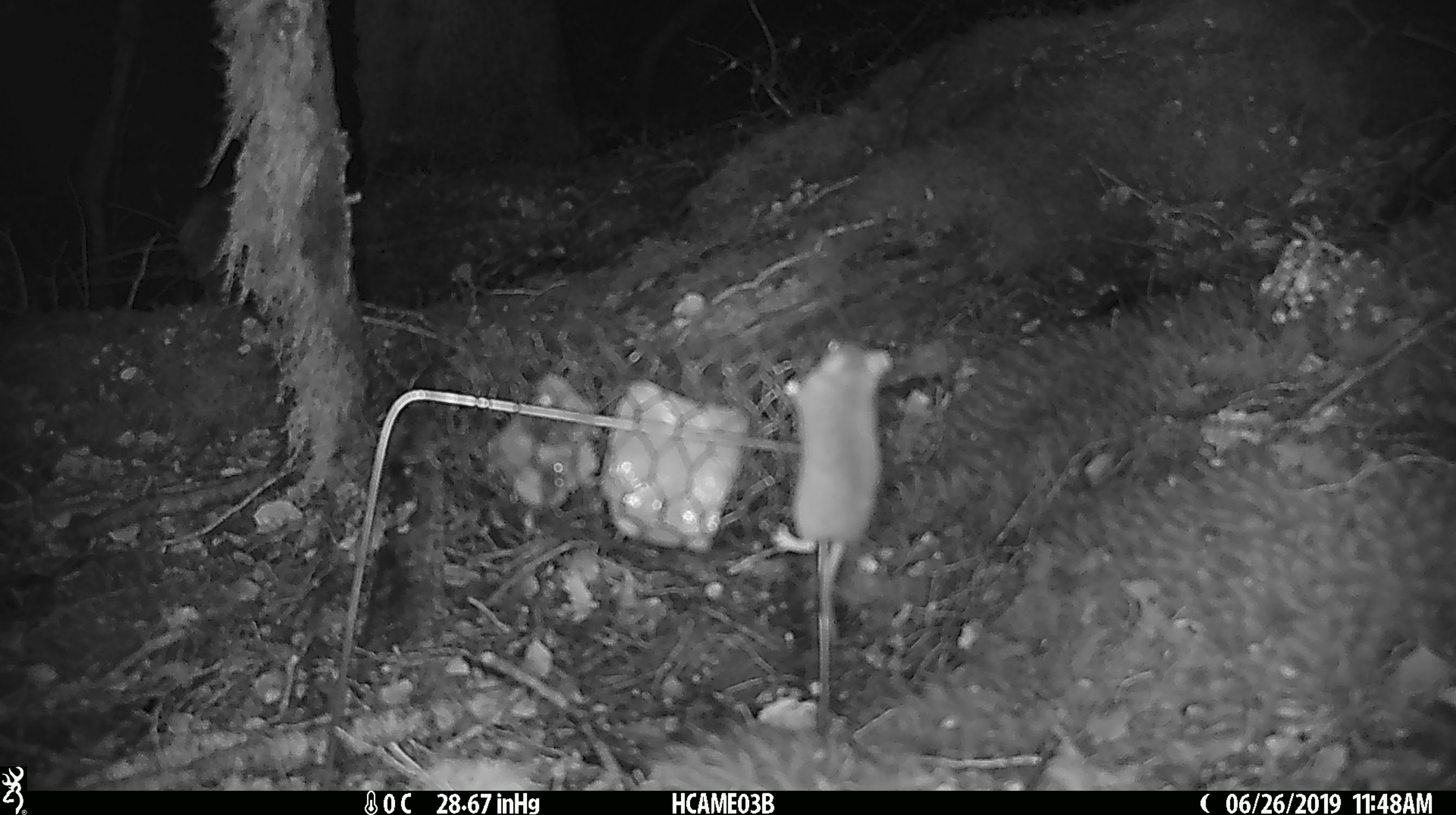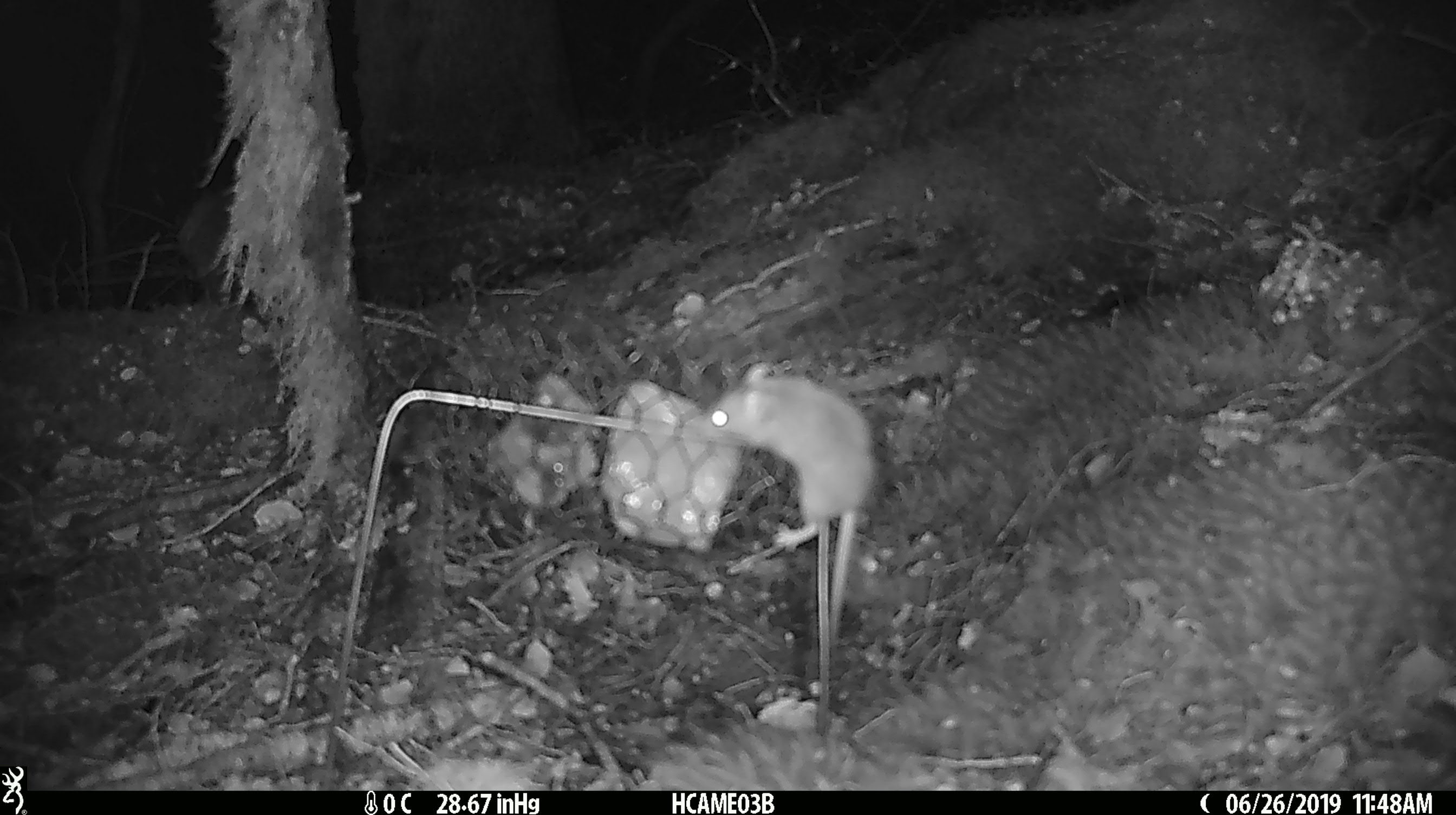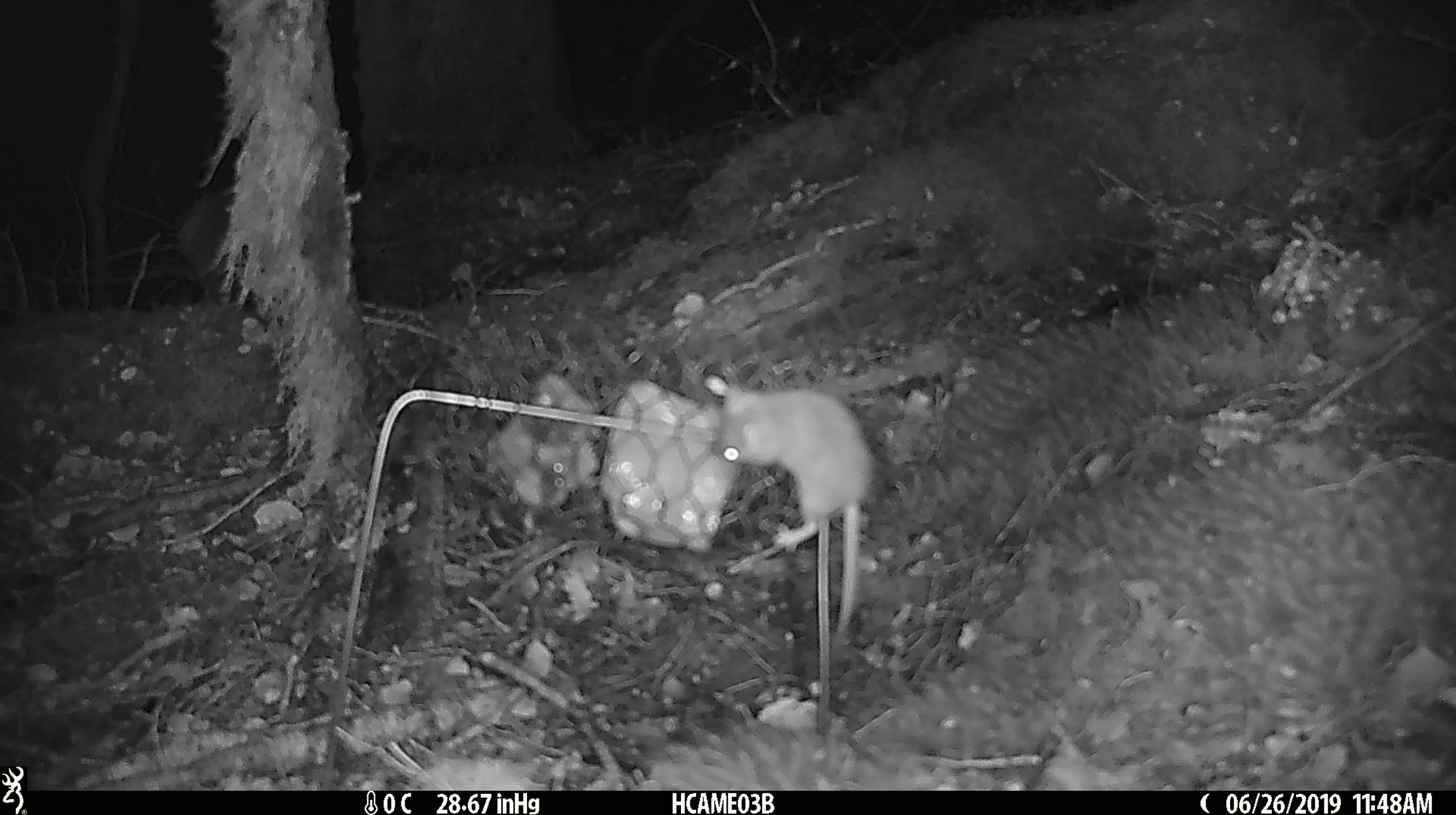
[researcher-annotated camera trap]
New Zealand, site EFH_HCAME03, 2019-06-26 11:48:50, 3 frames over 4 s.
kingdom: Animalia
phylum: Chordata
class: Mammalia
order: Rodentia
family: Muridae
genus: Mus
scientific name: Mus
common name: mouse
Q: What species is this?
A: Mouse (Mus).